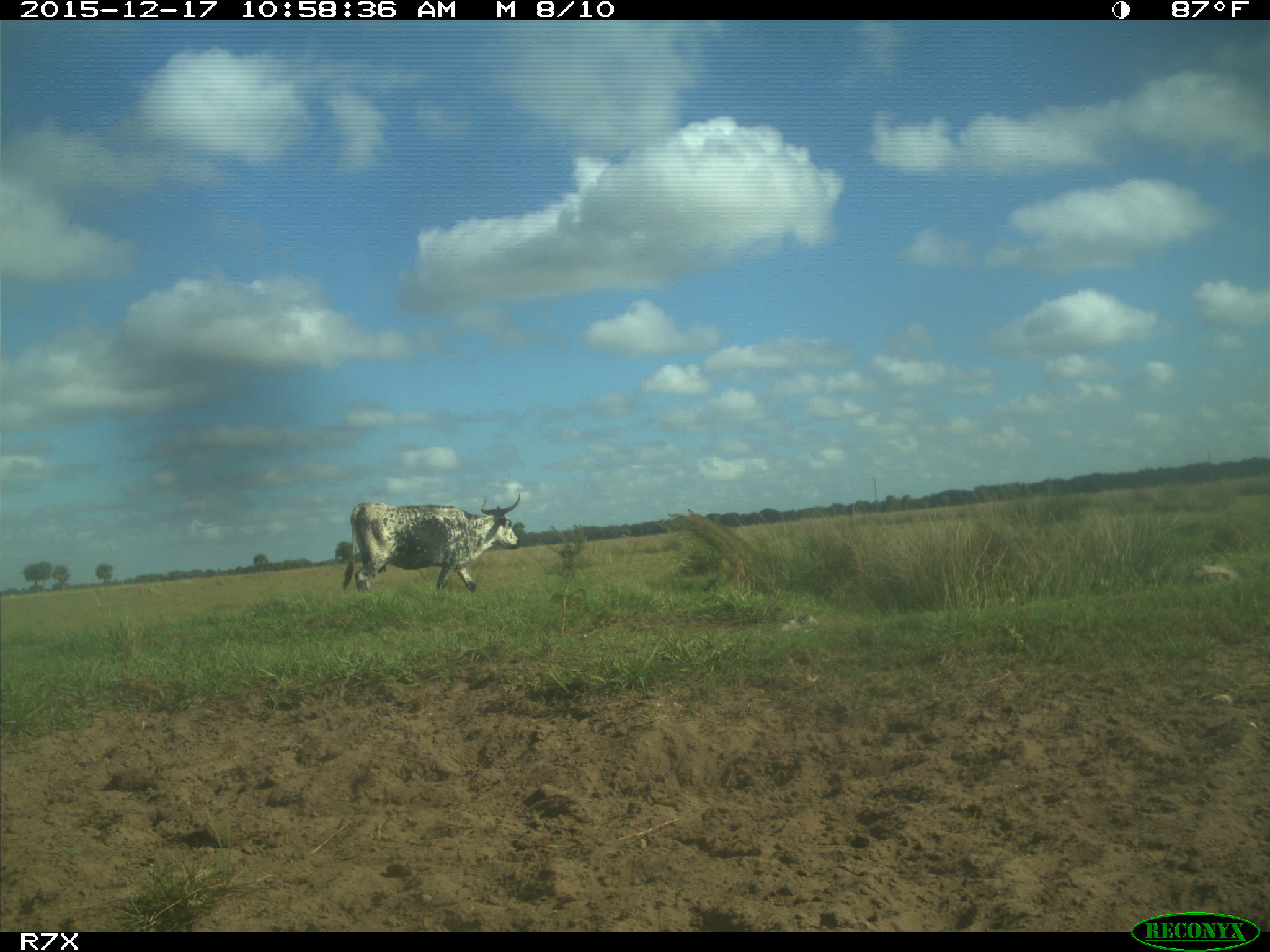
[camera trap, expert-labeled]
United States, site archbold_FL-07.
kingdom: Animalia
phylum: Chordata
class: Mammalia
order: Artiodactyla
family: Bovidae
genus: Bos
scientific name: Bos taurus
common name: domestic cow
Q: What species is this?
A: Bos taurus (domestic cow).